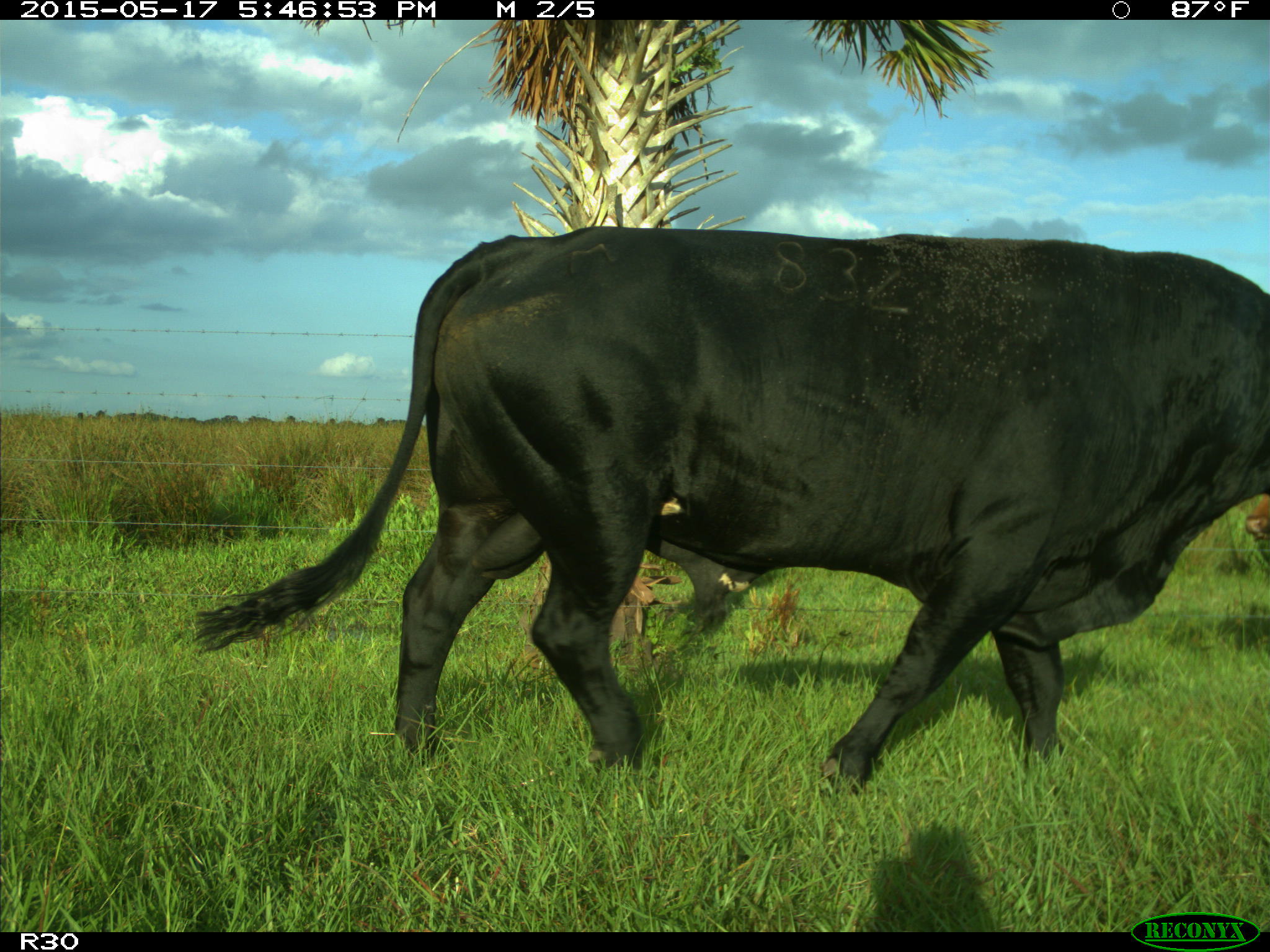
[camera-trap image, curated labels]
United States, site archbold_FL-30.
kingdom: Animalia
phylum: Chordata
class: Mammalia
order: Artiodactyla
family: Bovidae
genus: Bos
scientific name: Bos taurus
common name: domestic cow